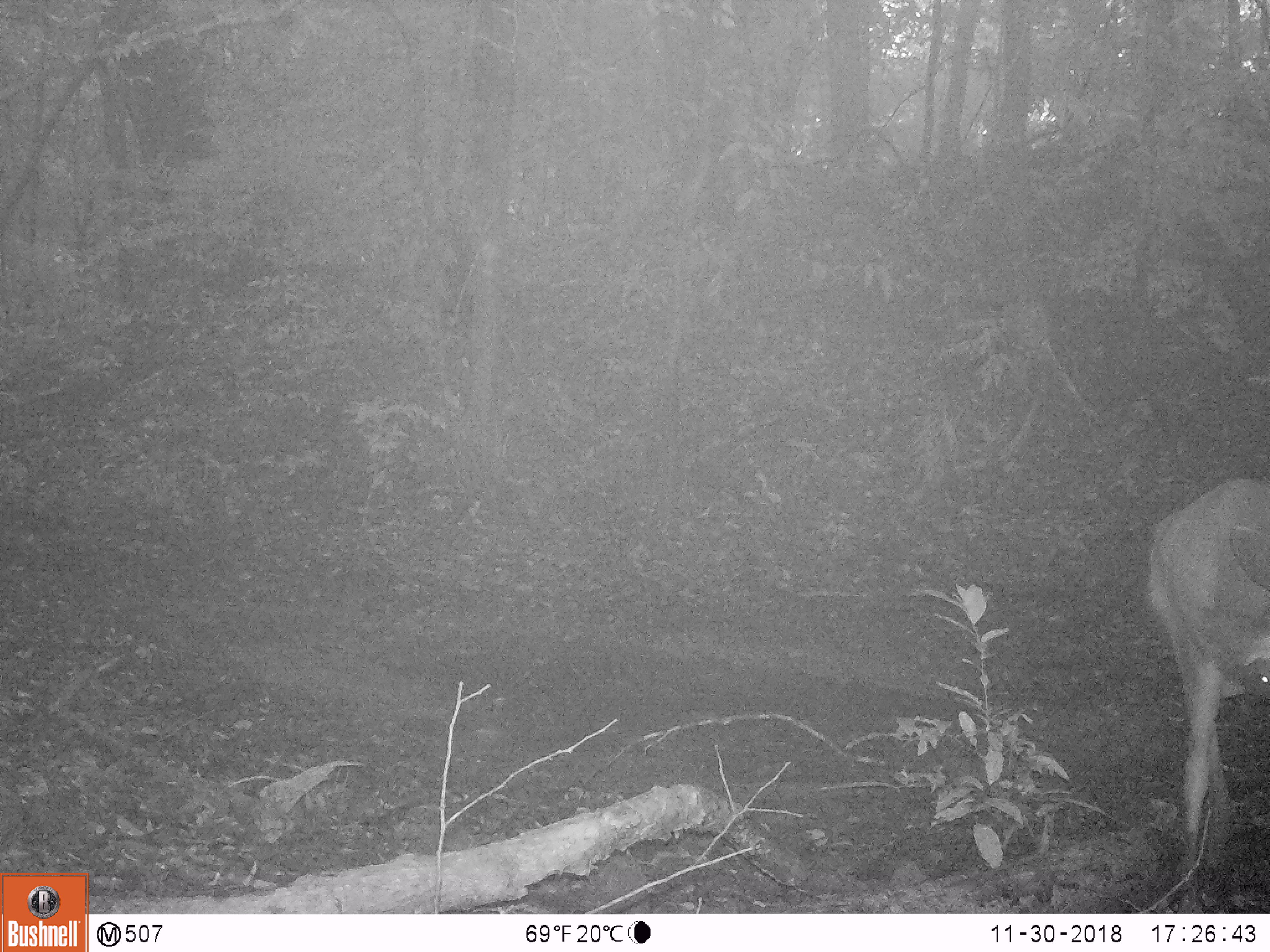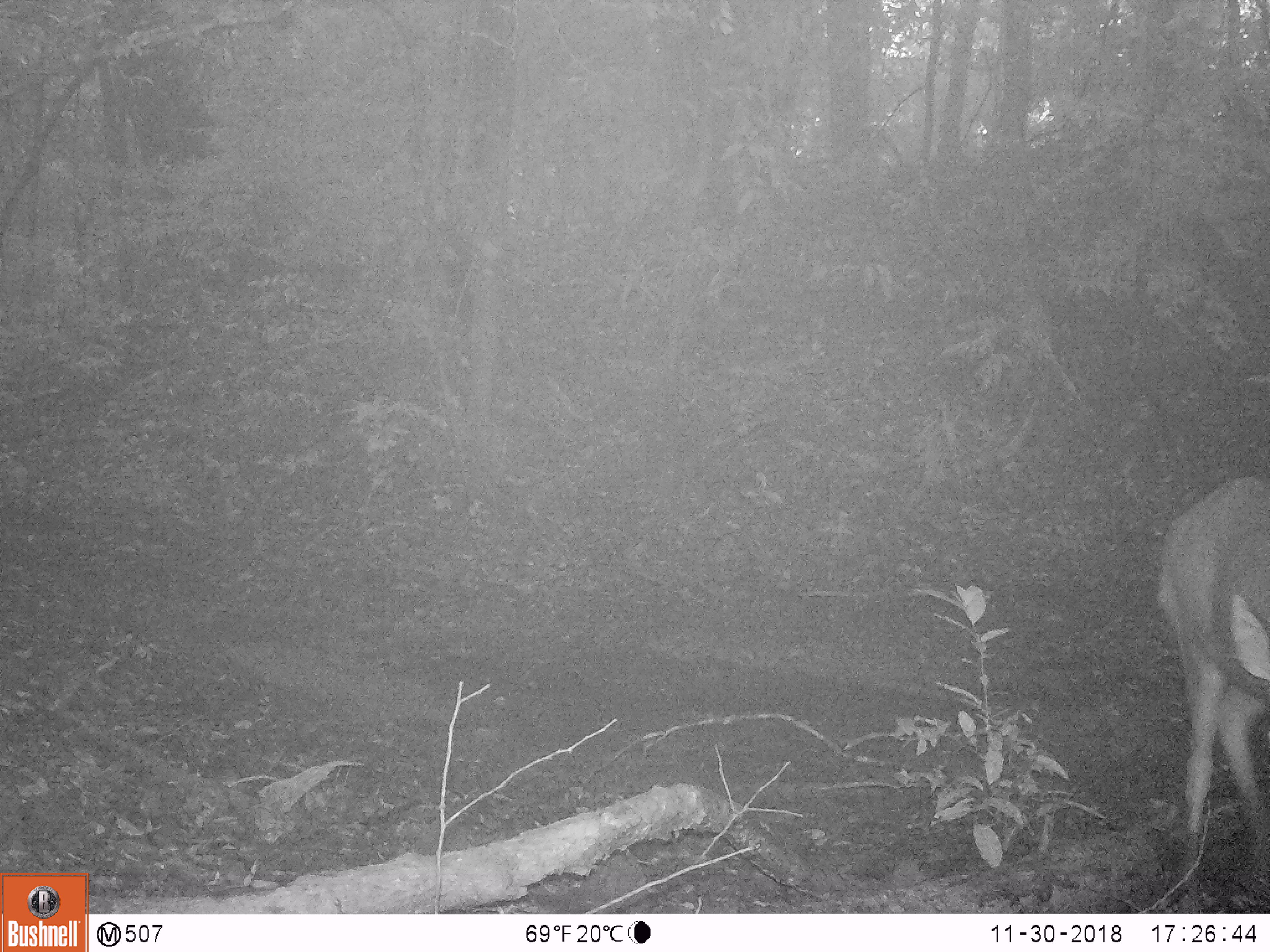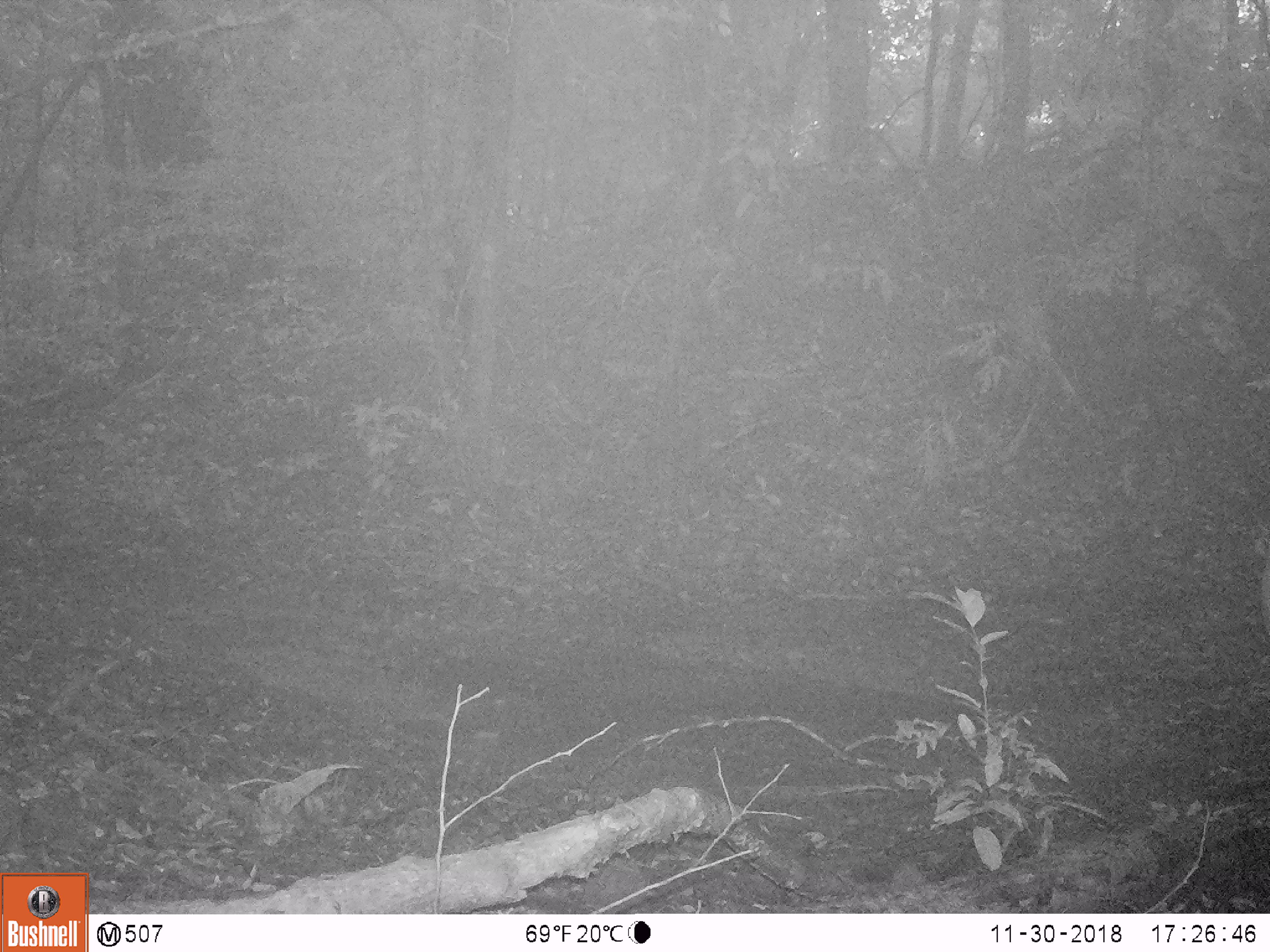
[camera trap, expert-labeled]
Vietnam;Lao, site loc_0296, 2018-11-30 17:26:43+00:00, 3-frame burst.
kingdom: Animalia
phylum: Chordata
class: Mammalia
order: Artiodactyla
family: Cervidae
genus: Rusa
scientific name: Rusa unicolor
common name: sambar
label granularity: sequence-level